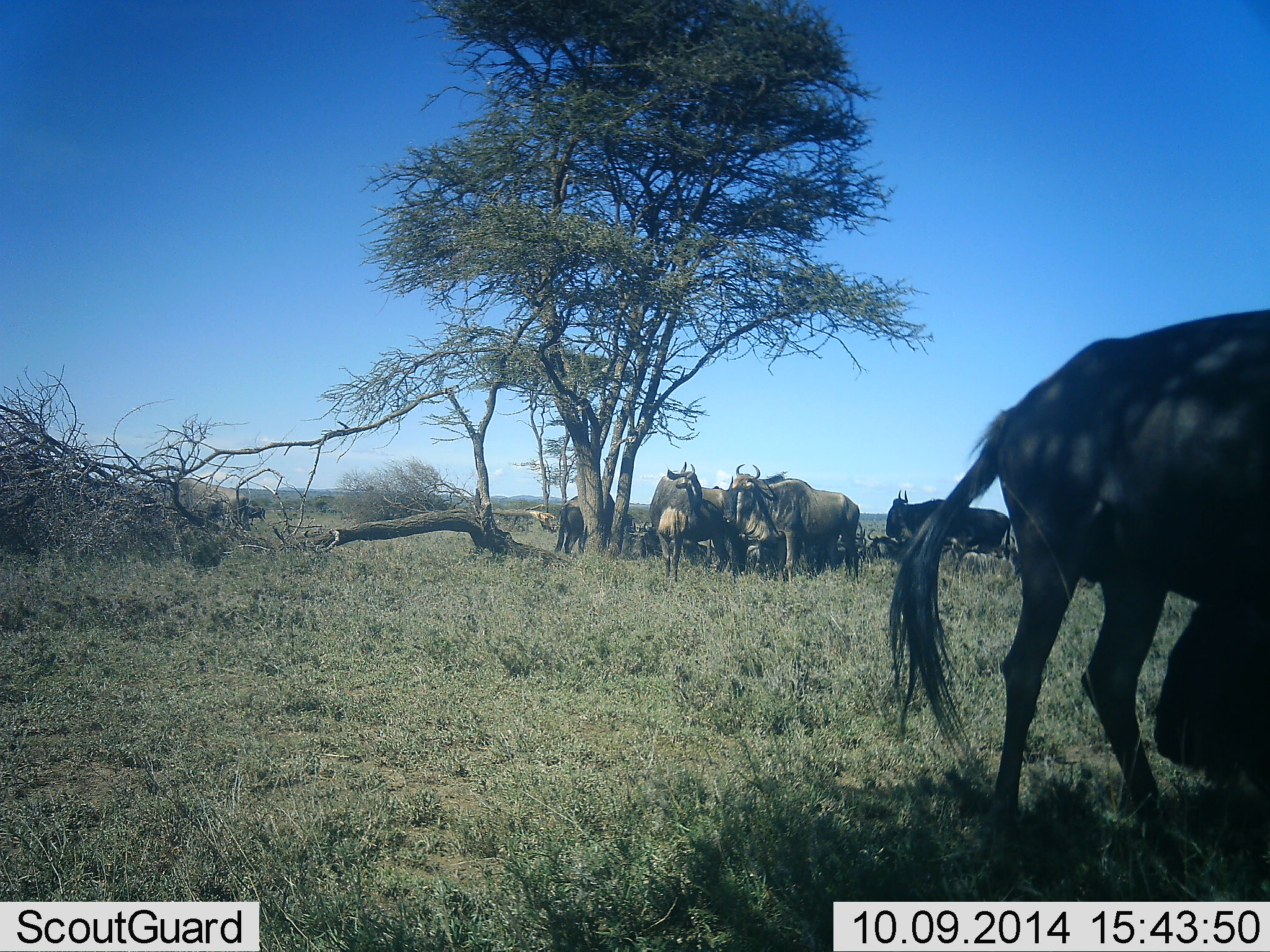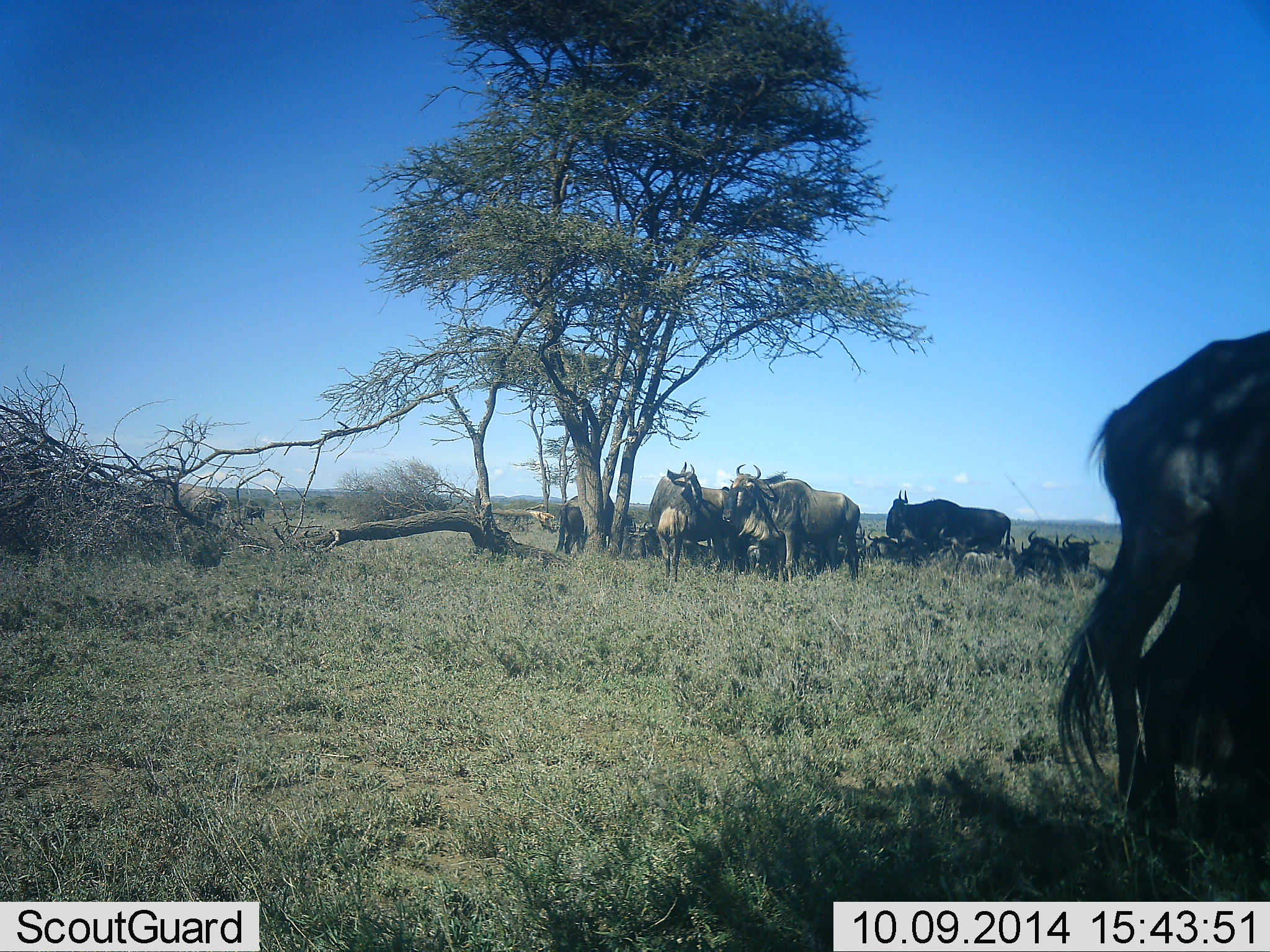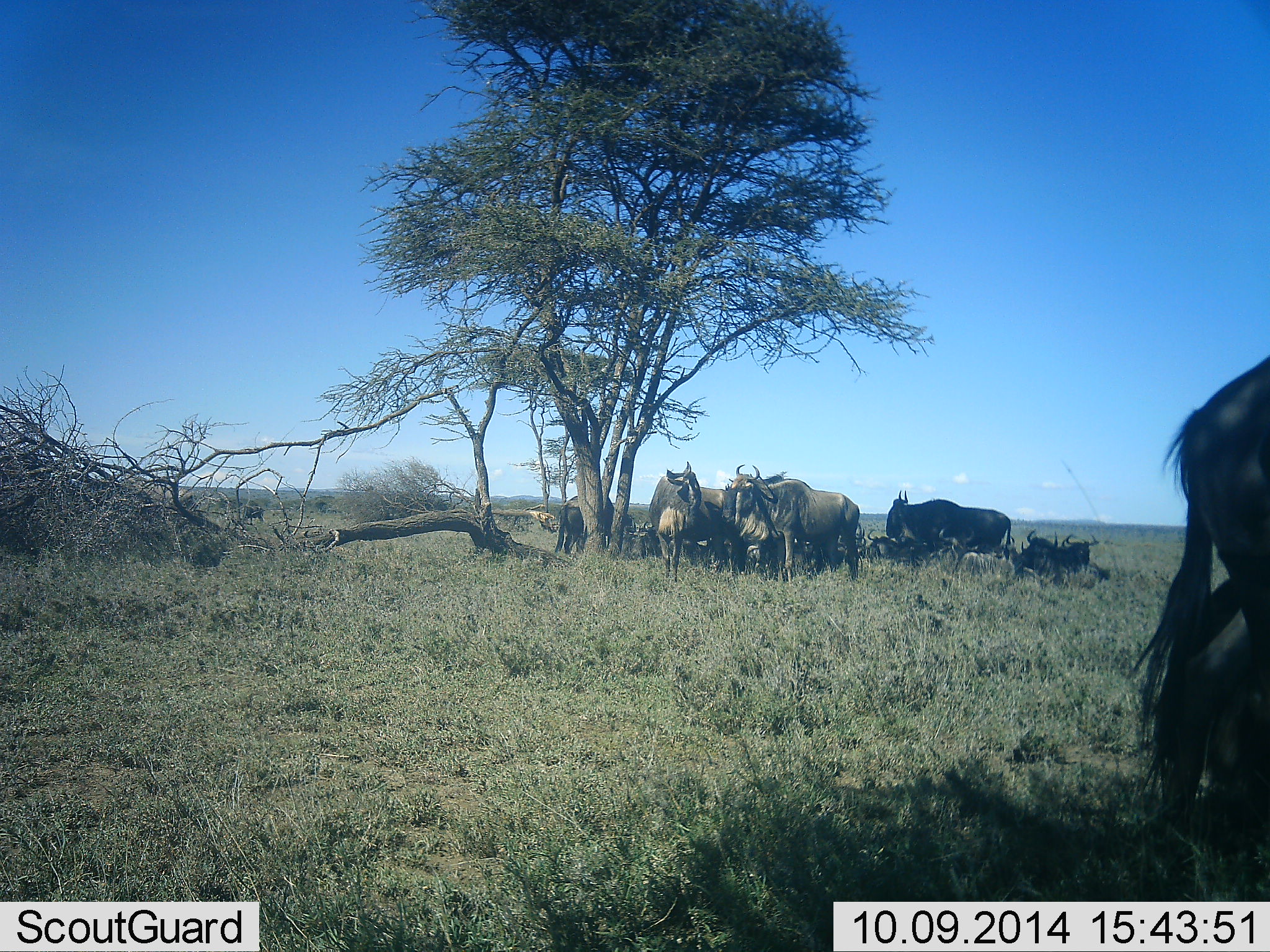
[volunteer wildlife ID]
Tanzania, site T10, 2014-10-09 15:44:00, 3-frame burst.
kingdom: Animalia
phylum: Chordata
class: Mammalia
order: Artiodactyla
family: Bovidae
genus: Connochaetes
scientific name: Connochaetes taurinus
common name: blue wildebeest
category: wildebeest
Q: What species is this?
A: Wildebeest (blue wildebeest) (Connochaetes taurinus).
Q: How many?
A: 9.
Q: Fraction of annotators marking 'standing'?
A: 91%.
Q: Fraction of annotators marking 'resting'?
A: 73%.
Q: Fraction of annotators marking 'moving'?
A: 27%.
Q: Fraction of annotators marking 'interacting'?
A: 9%.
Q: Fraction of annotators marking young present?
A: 18%.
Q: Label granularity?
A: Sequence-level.